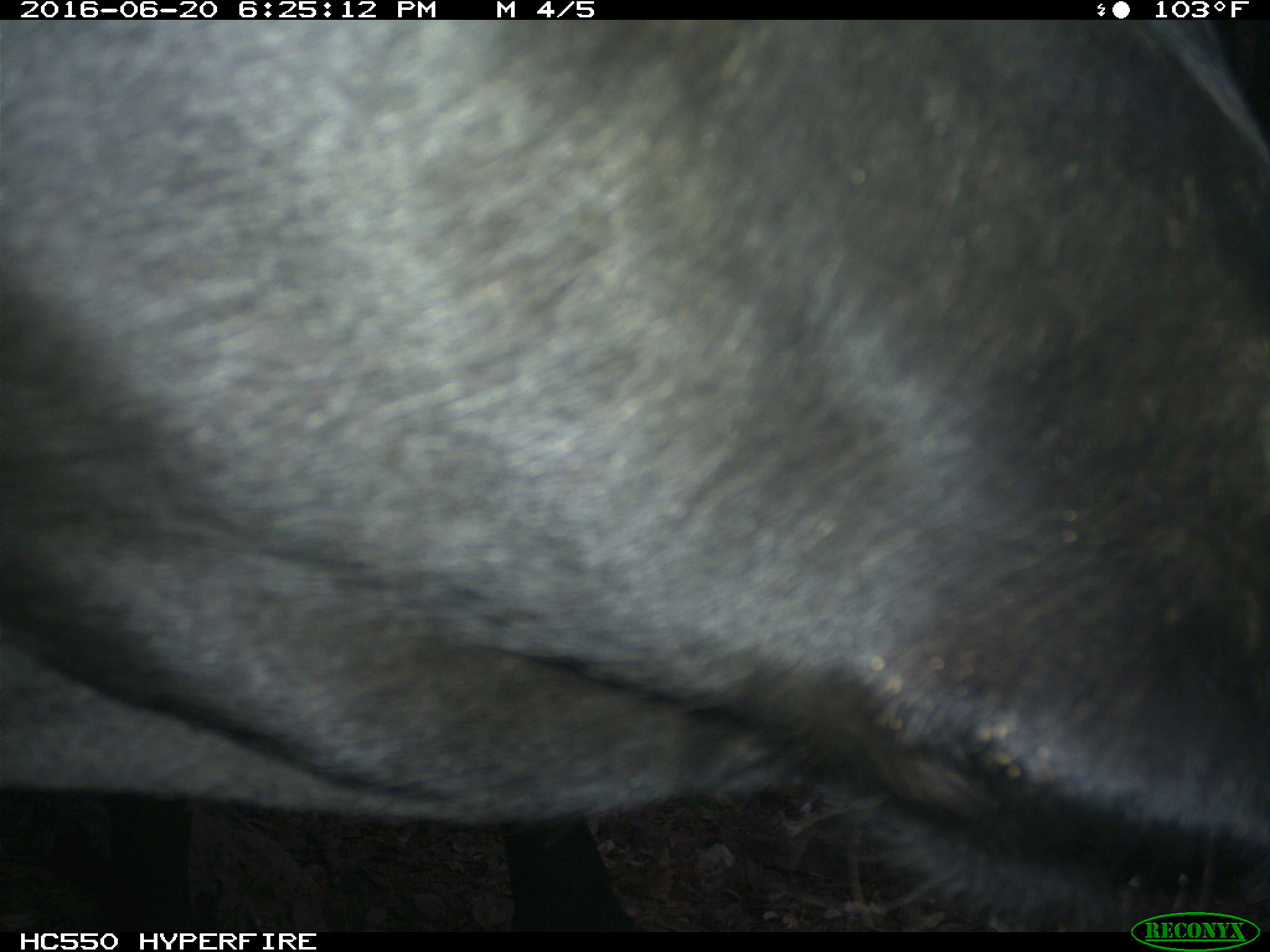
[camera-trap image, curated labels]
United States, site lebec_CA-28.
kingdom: Animalia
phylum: Chordata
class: Mammalia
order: Artiodactyla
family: Bovidae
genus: Bos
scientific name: Bos taurus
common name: domestic cow